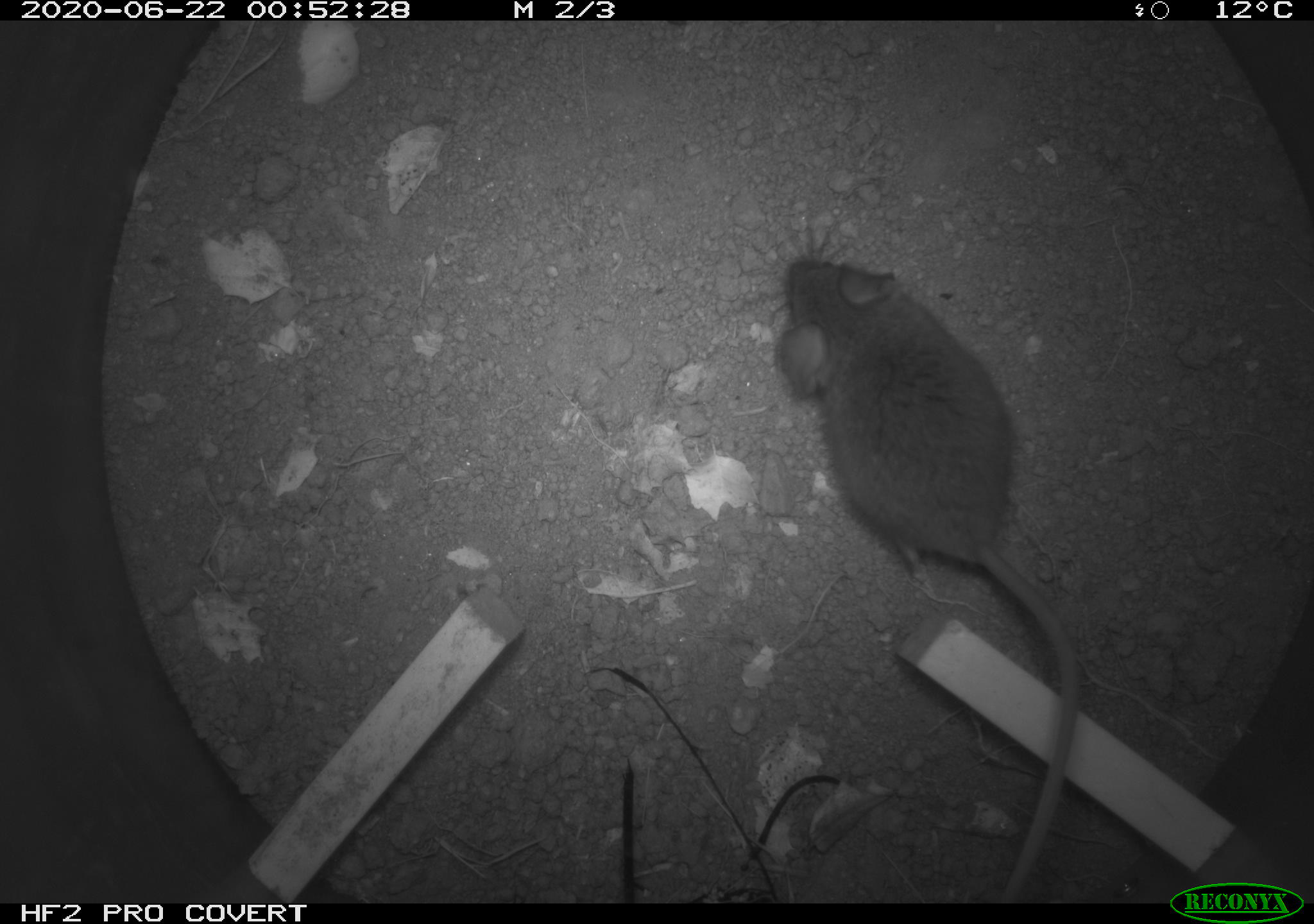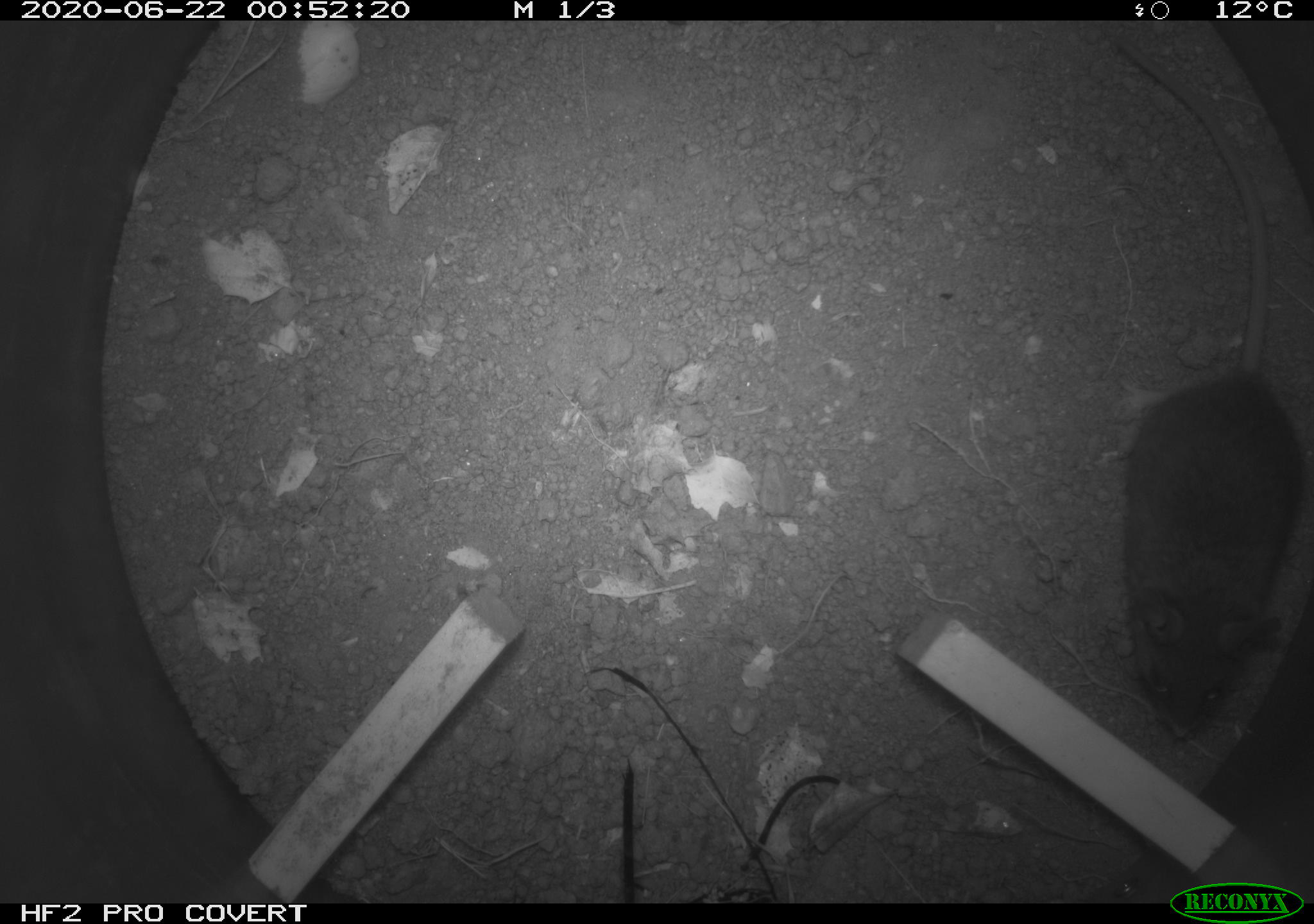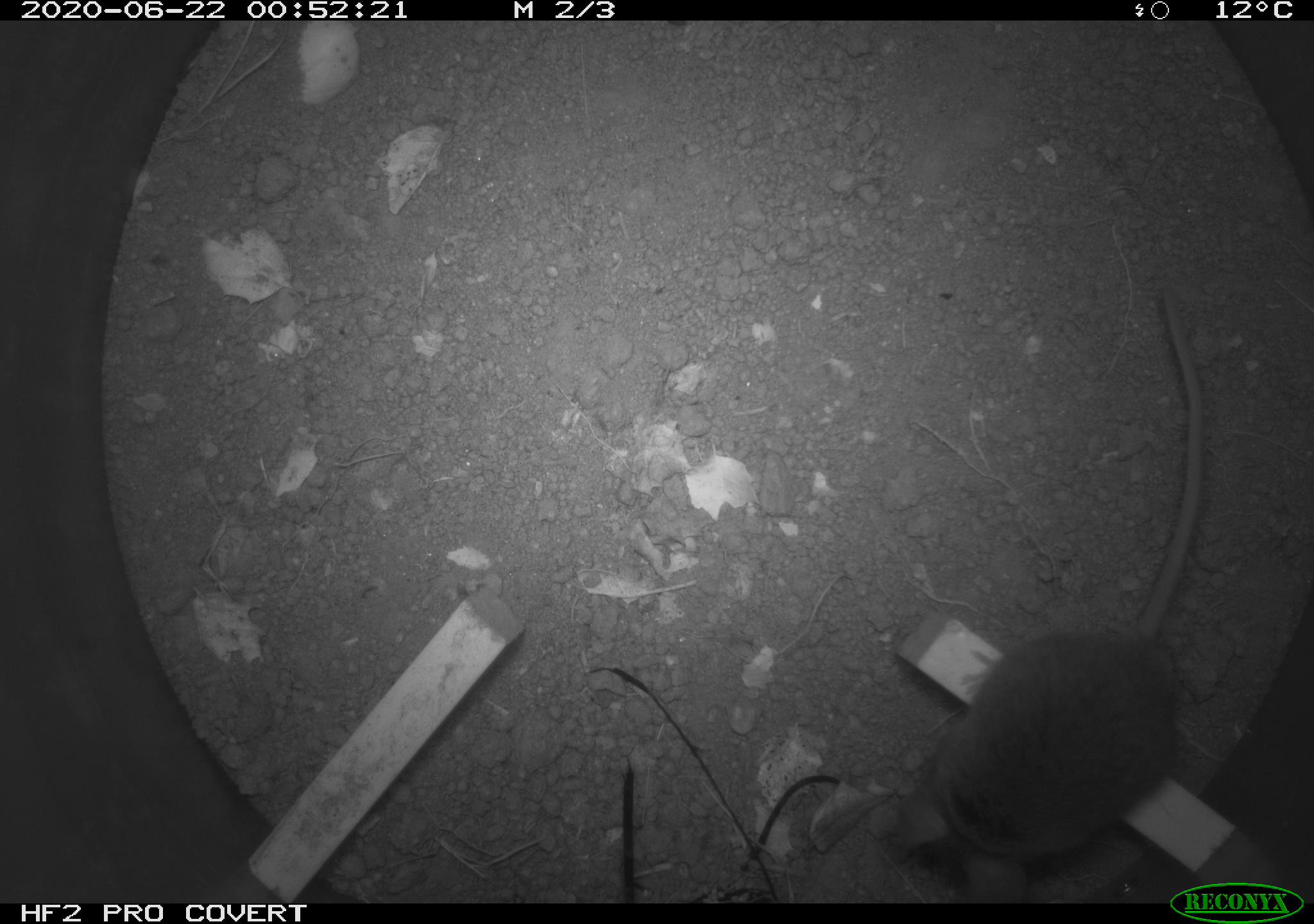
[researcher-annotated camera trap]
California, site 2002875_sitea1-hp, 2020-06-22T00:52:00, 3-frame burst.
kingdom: Animalia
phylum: Chordata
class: Mammalia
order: Rodentia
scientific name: Rodentia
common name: mouse species